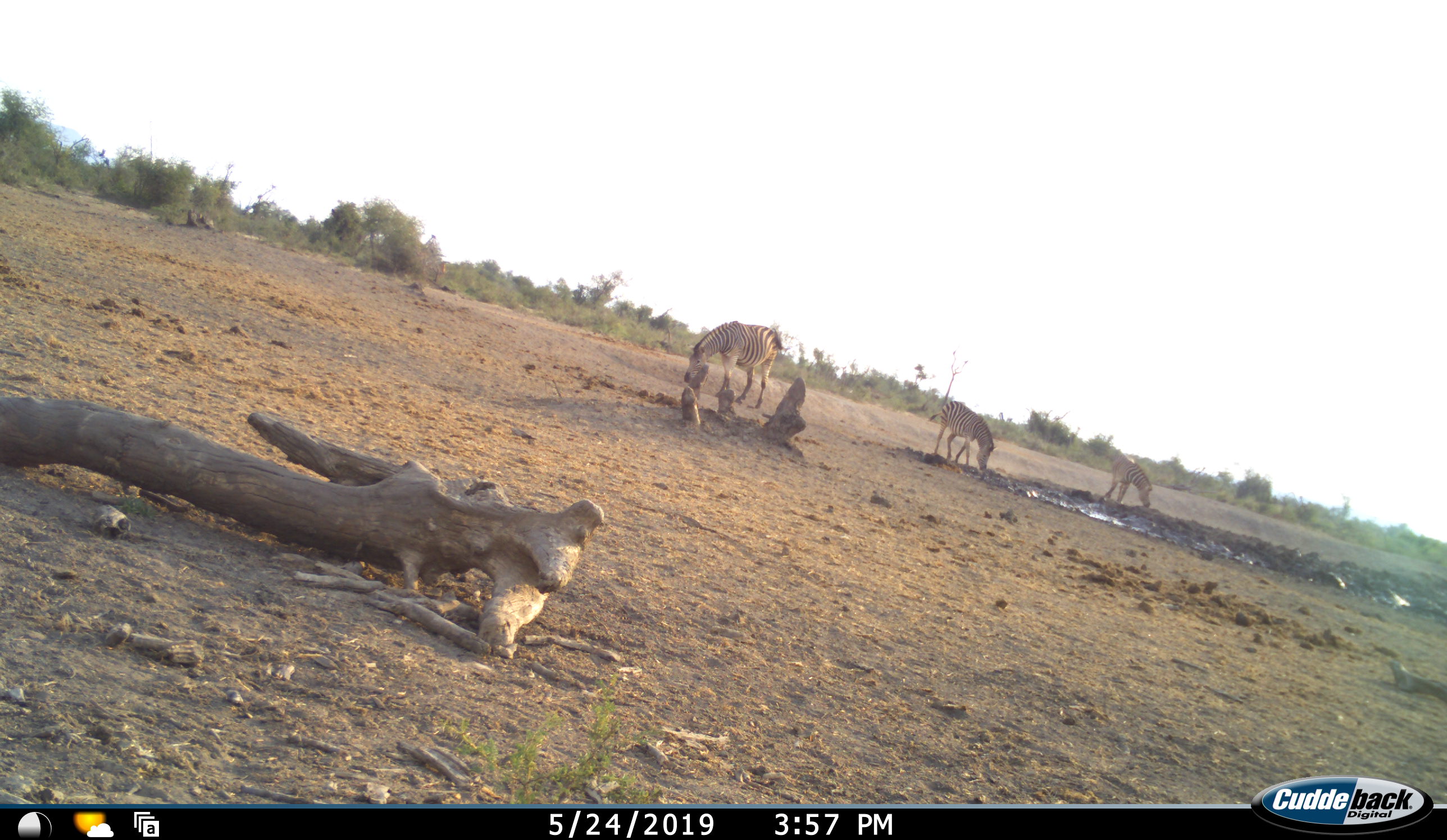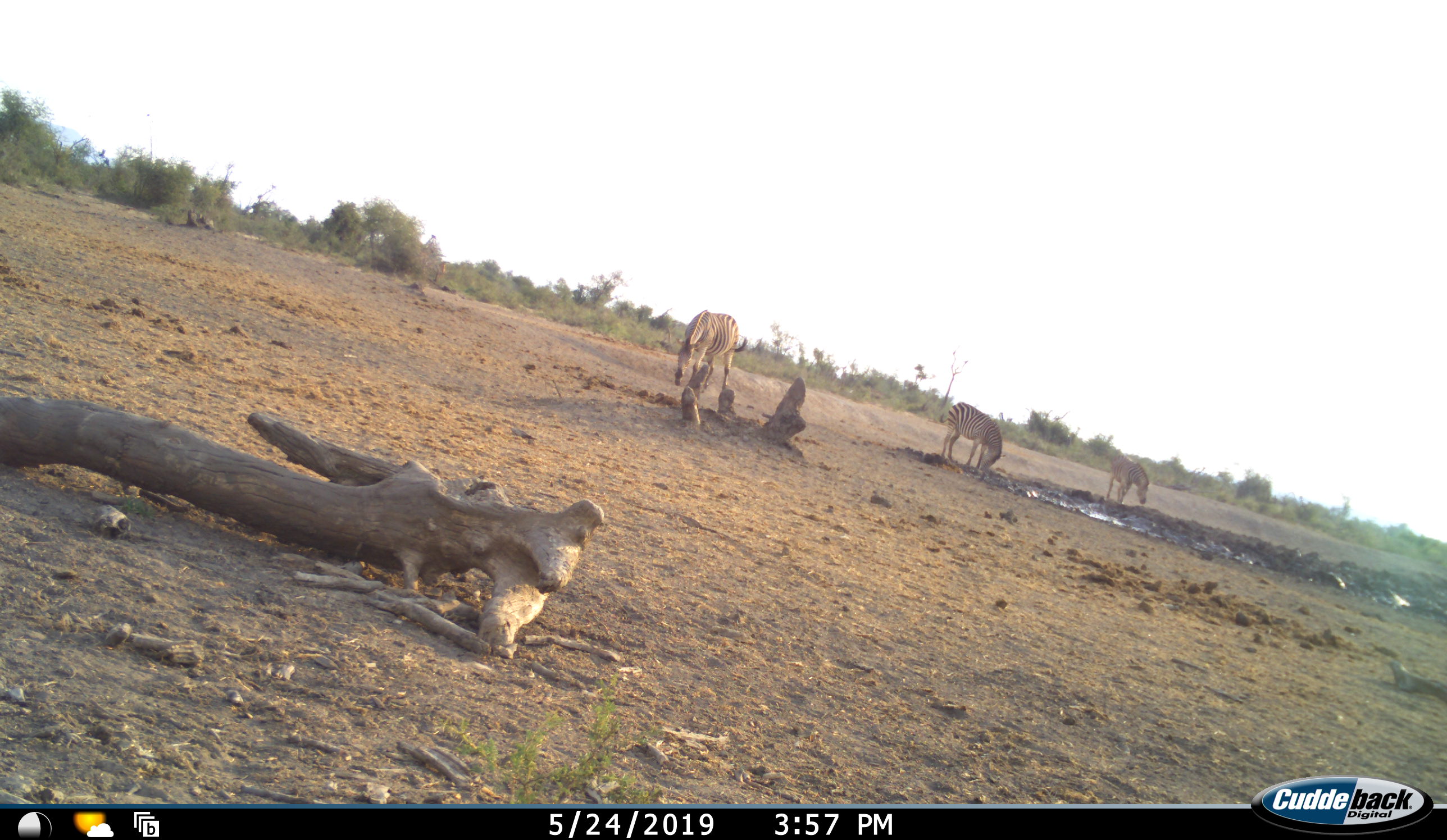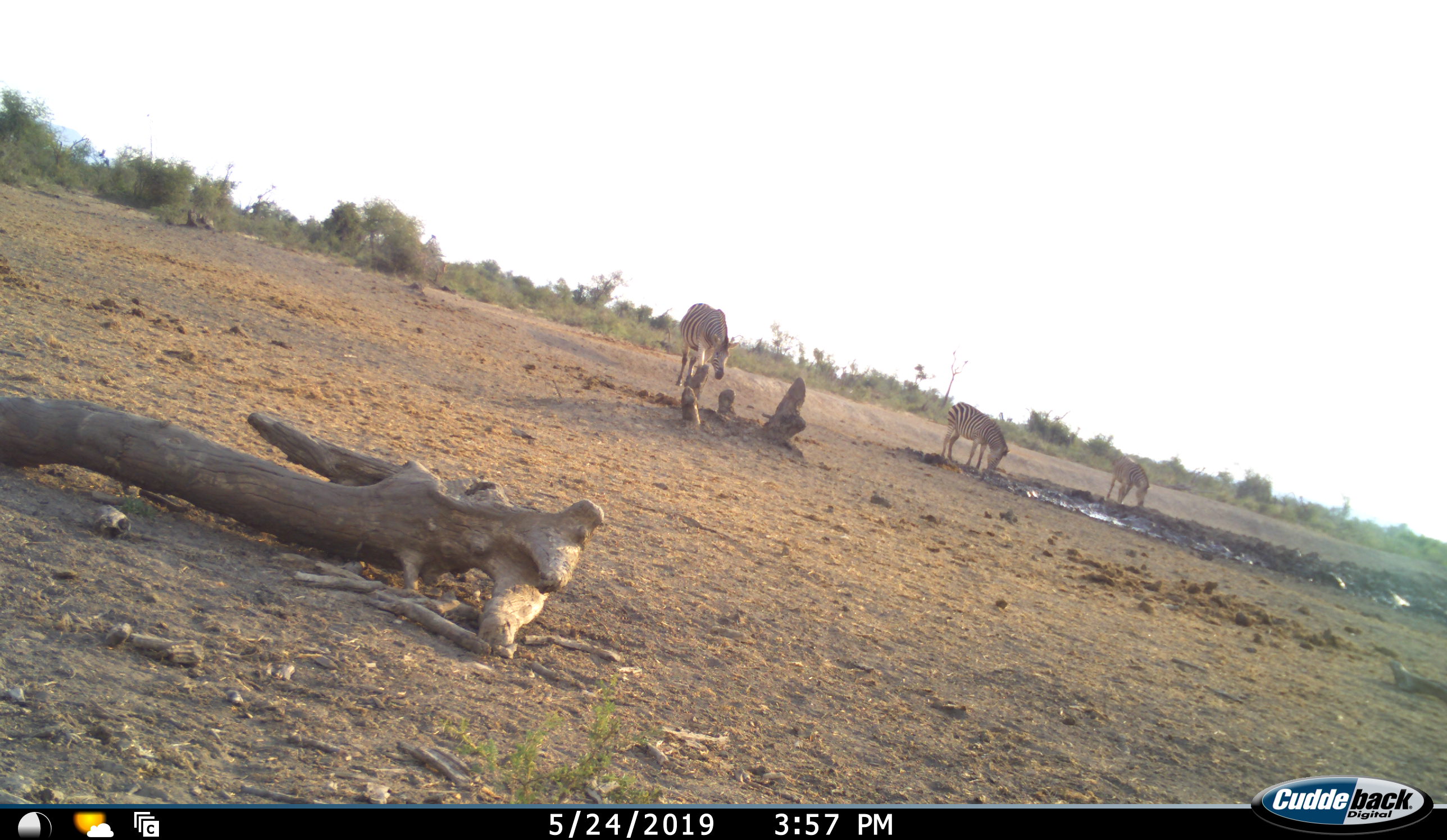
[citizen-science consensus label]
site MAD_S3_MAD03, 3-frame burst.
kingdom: Animalia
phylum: Chordata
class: Mammalia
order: Perissodactyla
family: Equidae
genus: Equus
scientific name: Equus quagga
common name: plains zebra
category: zebraplains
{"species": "zebraplains (plains zebra) (Equus quagga)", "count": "3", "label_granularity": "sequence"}